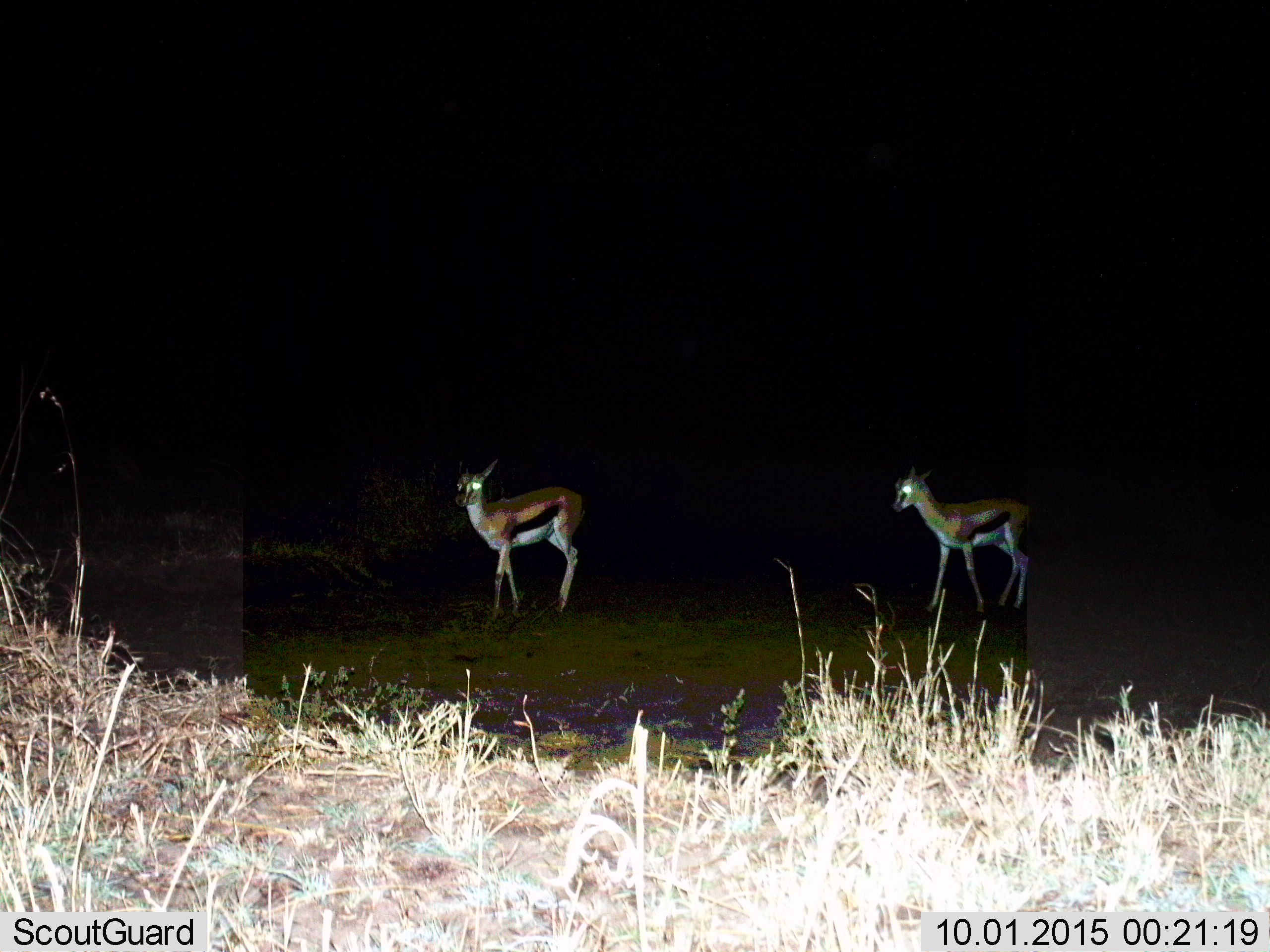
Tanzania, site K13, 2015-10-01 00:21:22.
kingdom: Animalia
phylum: Chordata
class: Mammalia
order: Artiodactyla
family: Bovidae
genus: Eudorcas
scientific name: Eudorcas thomsonii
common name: thomson's gazelle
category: gazellethomsons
Gazellethomsons (thomson's gazelle) (Eudorcas thomsonii), count 2. Behavior (volunteer vote fractions): standing 71%, resting 0%, moving 29%, interacting 0%. Young present (vote fraction): 14%. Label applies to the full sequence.